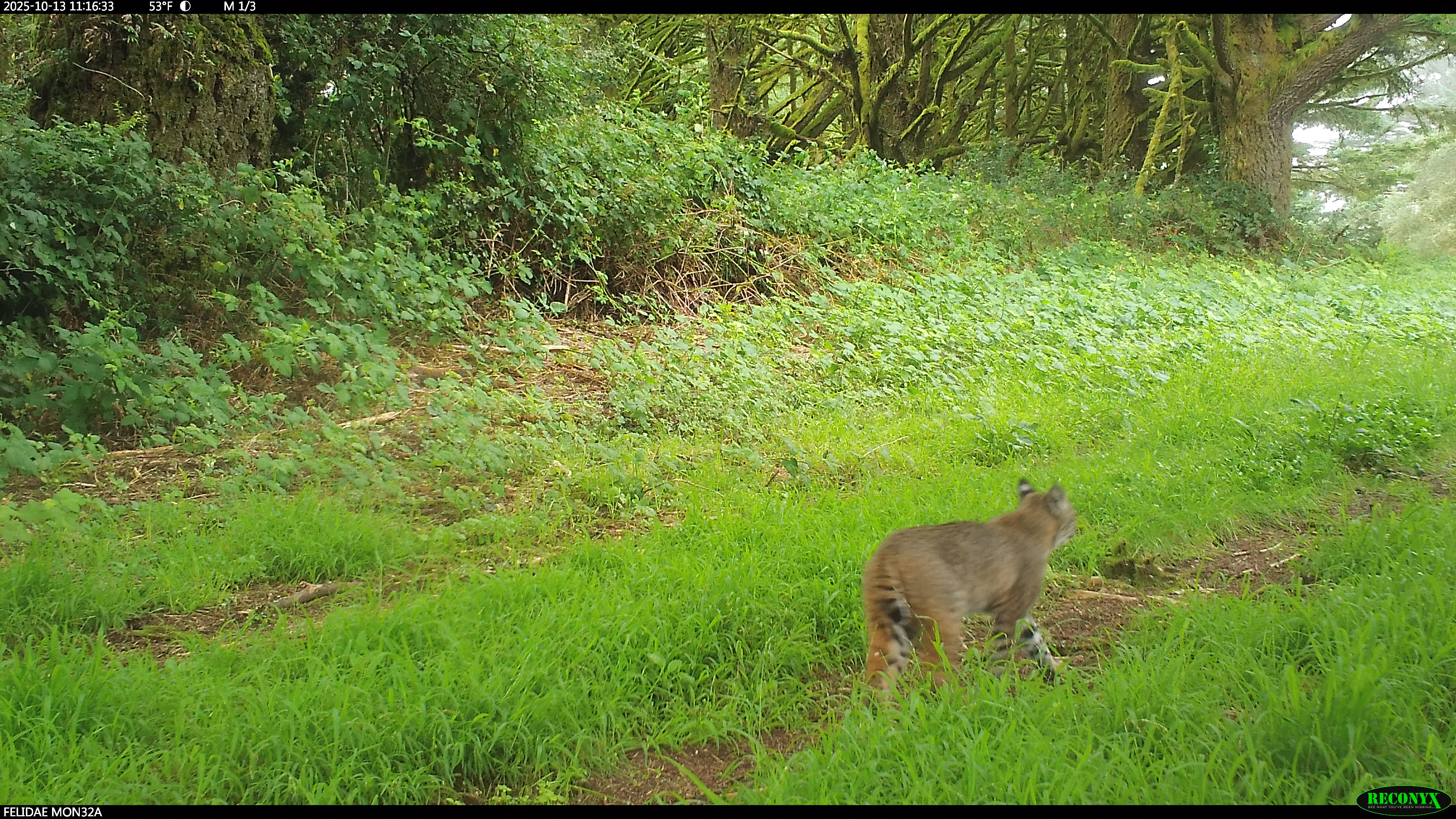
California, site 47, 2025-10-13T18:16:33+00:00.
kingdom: Animalia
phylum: Chordata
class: Mammalia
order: Carnivora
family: Felidae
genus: Lynx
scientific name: Lynx rufus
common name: bobcat